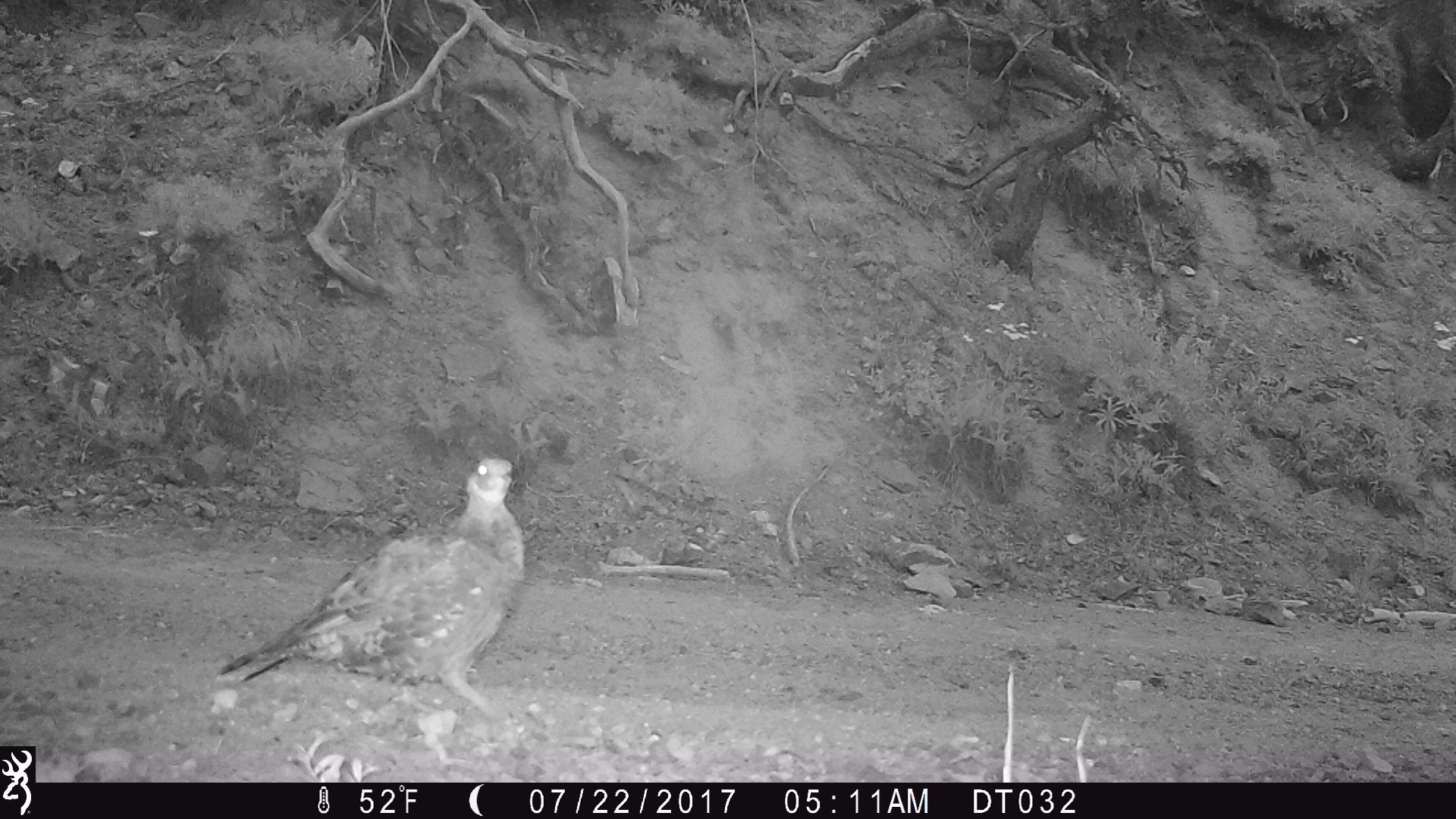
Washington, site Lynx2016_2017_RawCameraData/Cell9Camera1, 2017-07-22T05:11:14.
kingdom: Animalia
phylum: Chordata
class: Aves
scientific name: Aves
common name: birds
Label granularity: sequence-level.